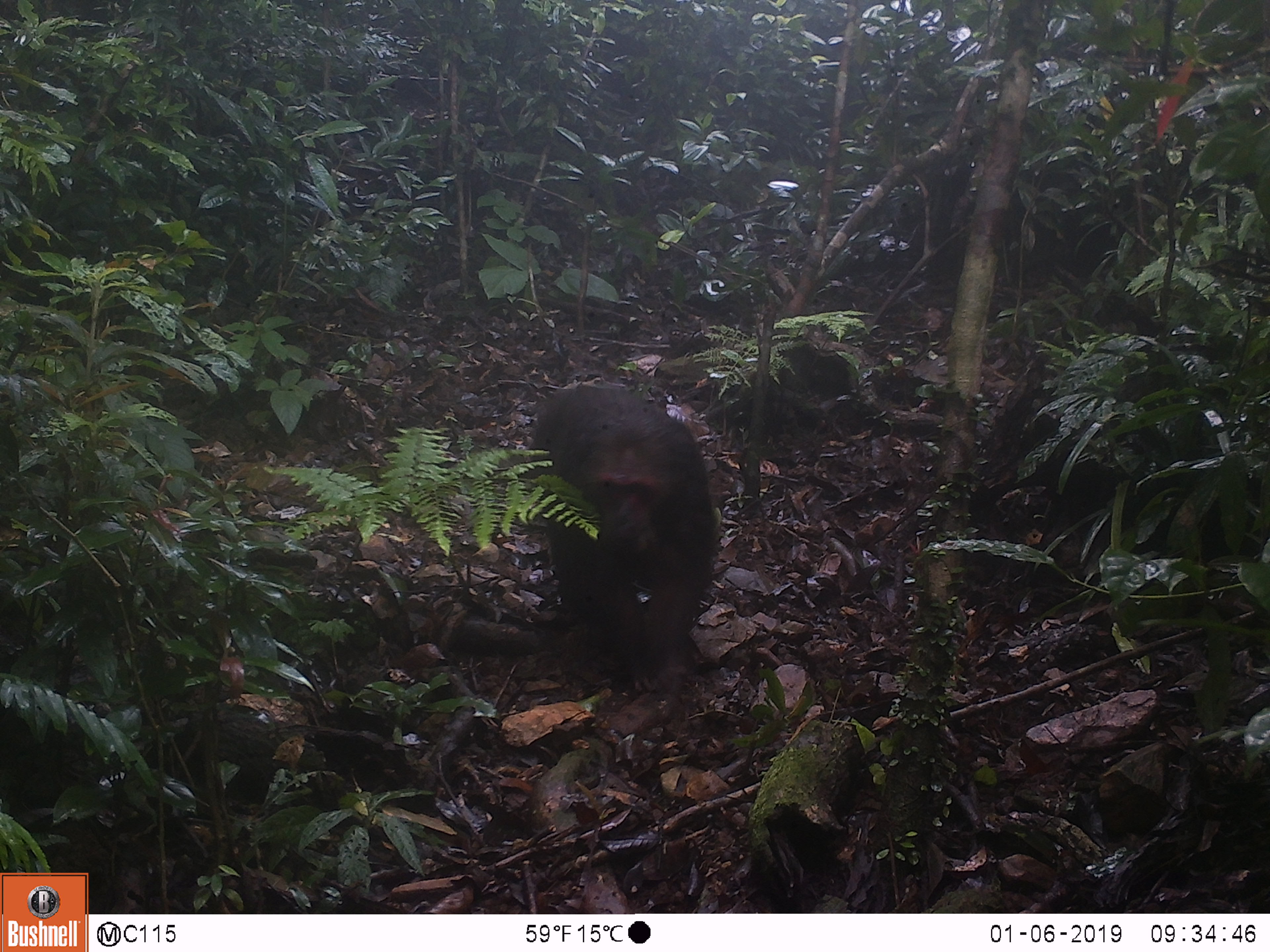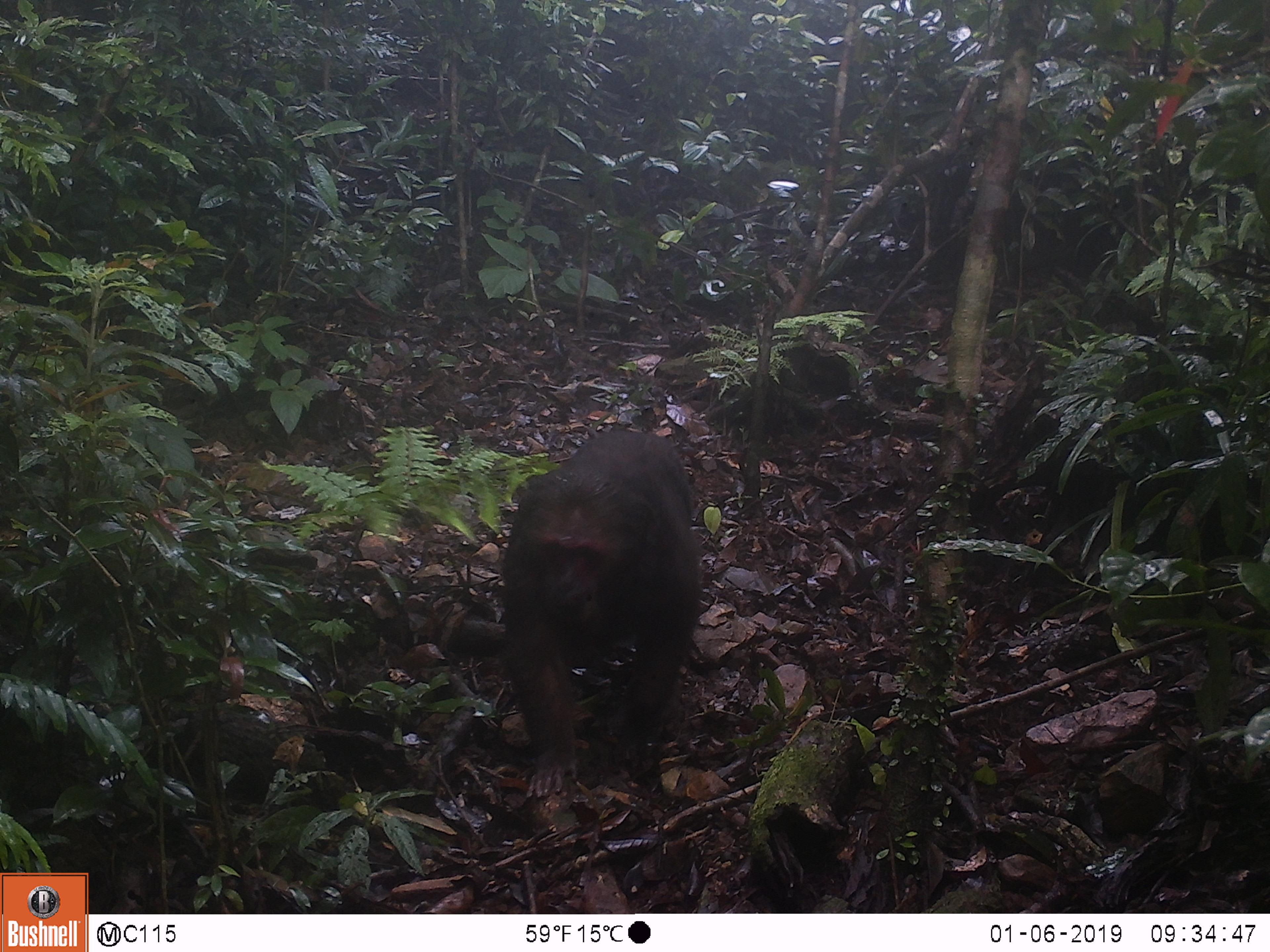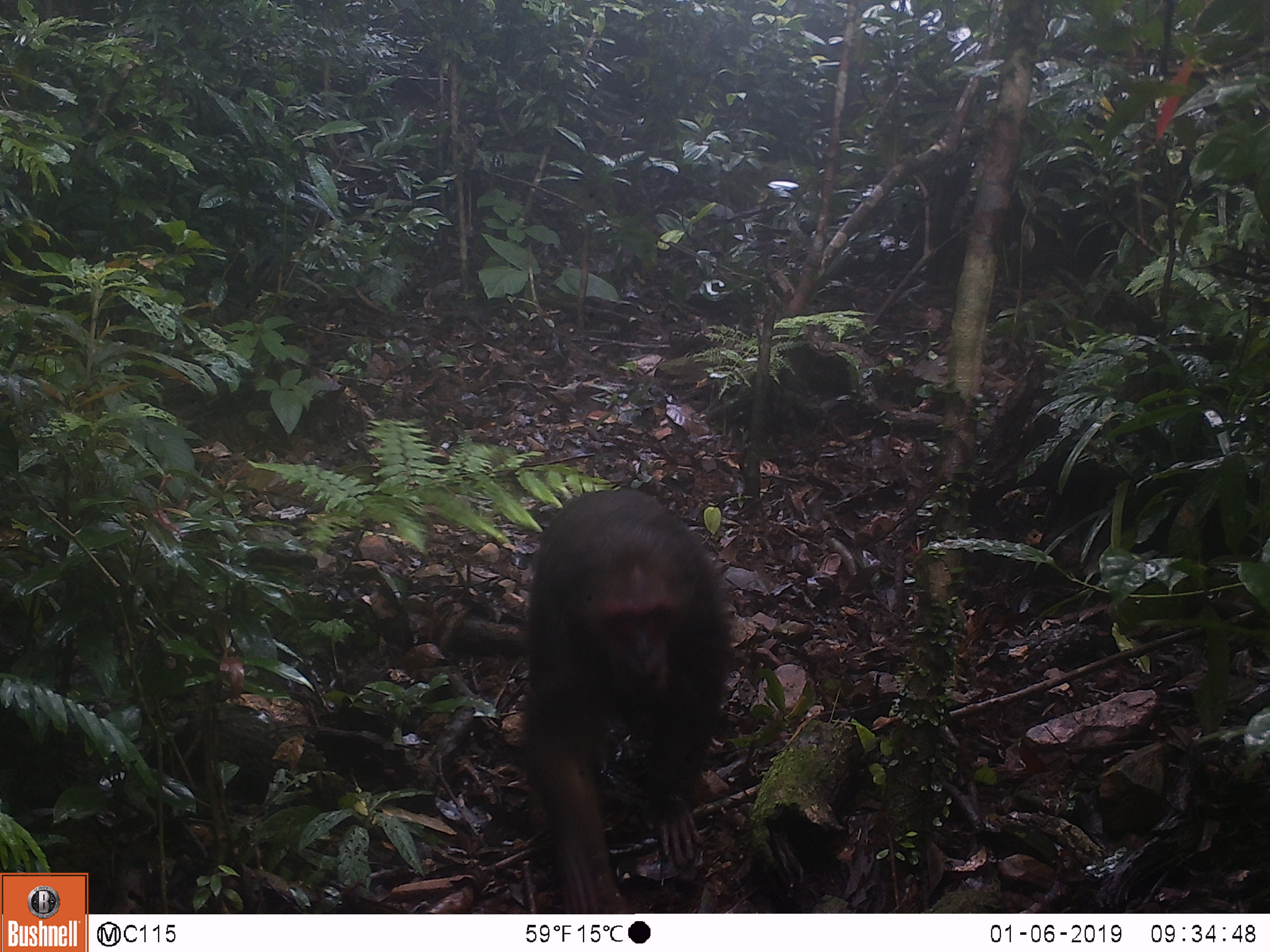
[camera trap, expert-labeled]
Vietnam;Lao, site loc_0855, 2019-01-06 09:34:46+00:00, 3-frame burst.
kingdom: Animalia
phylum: Chordata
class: Mammalia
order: Primates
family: Cercopithecidae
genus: Macaca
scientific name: Macaca arctoides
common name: stump-tailed macaque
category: stump tailed macaque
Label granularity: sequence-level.